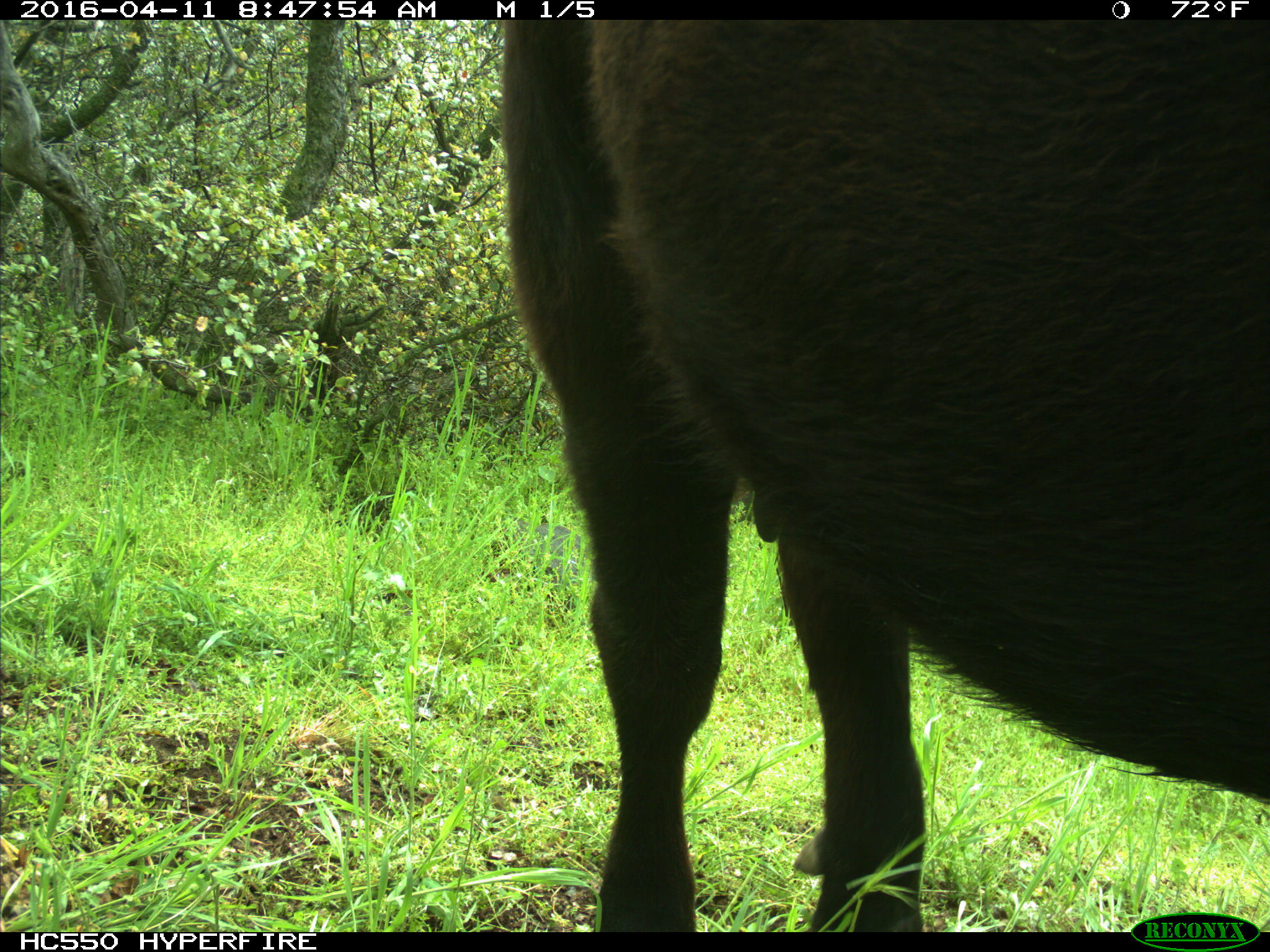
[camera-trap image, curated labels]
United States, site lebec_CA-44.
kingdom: Animalia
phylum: Chordata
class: Mammalia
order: Artiodactyla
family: Bovidae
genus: Bos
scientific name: Bos taurus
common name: domestic cow